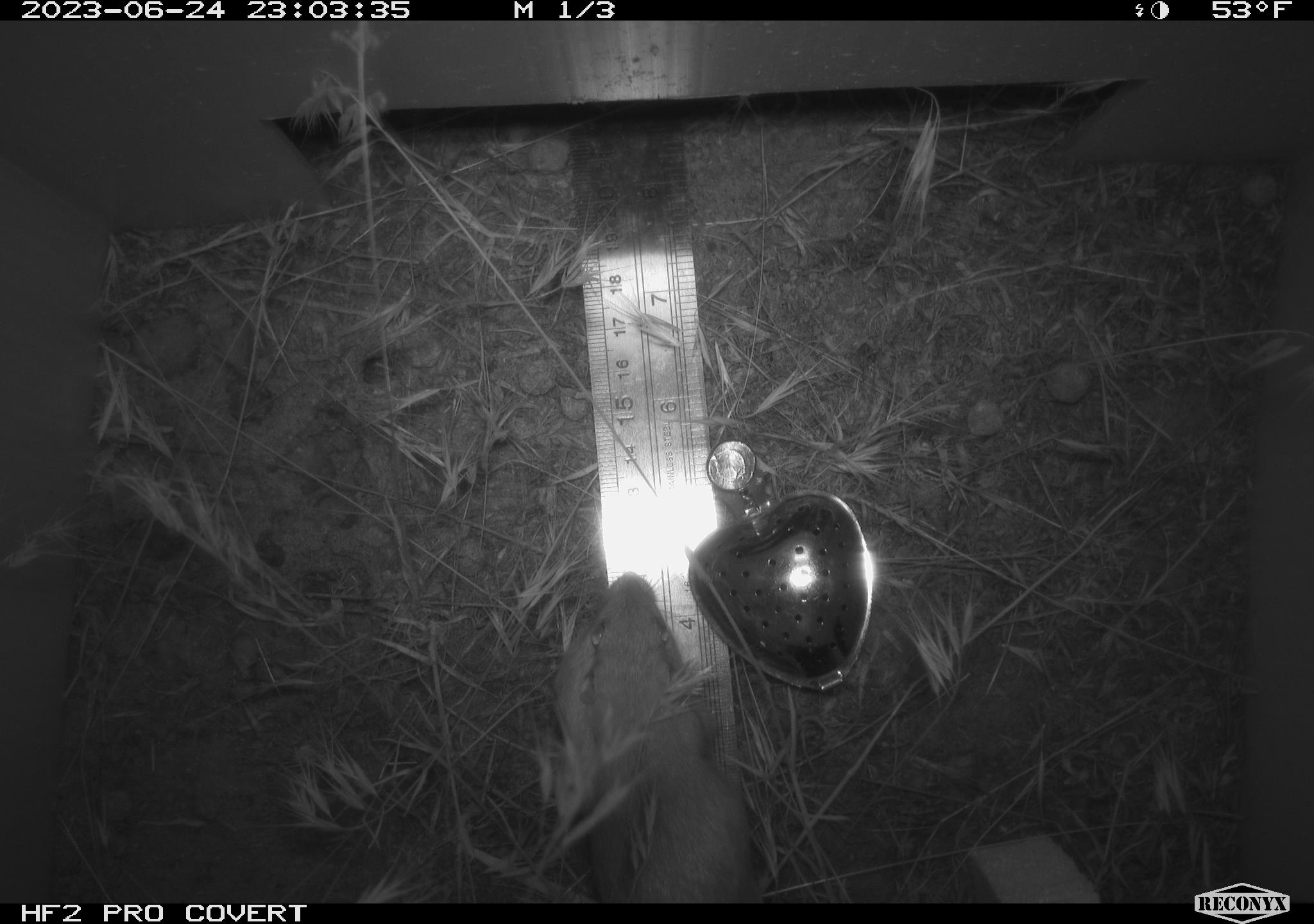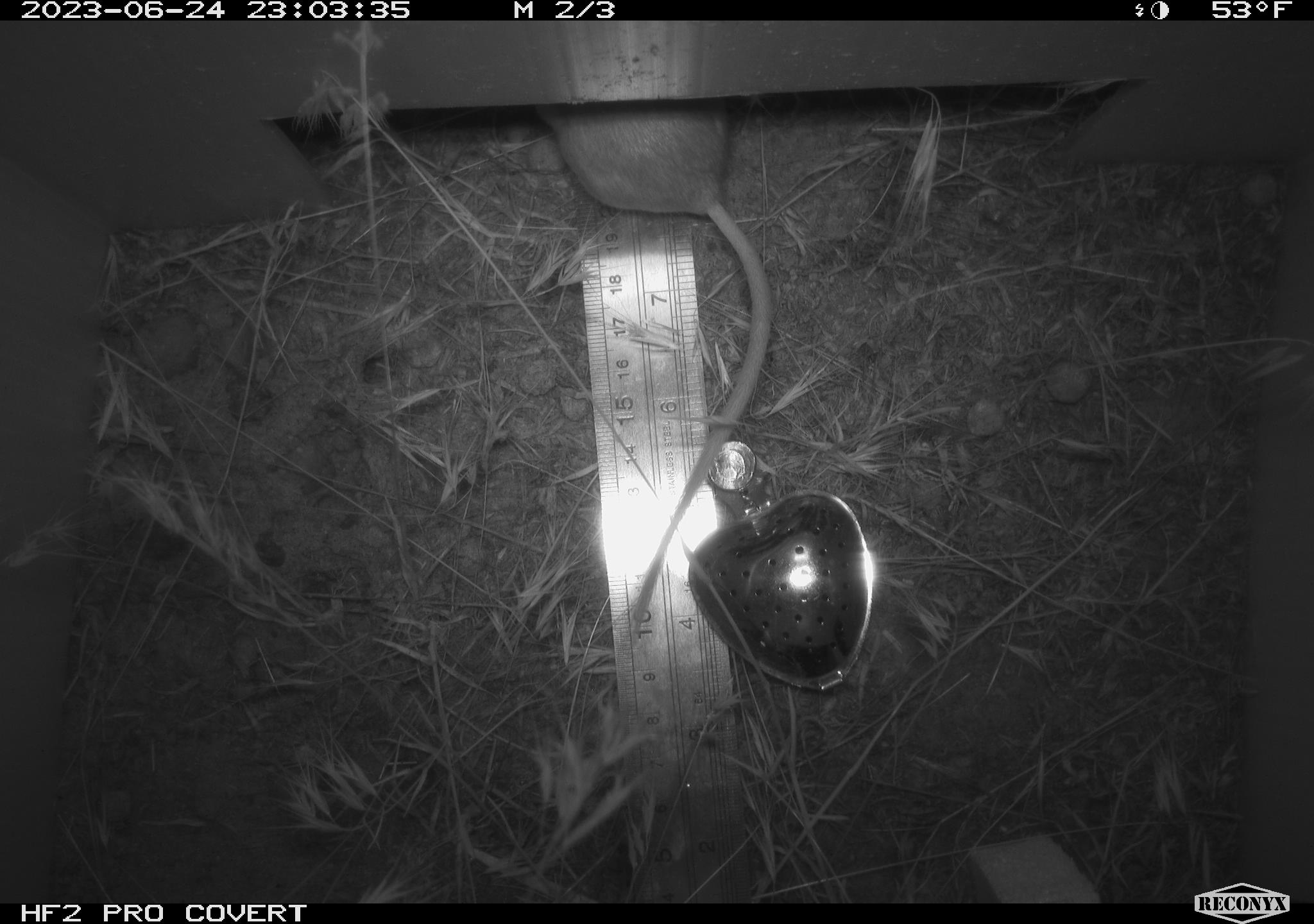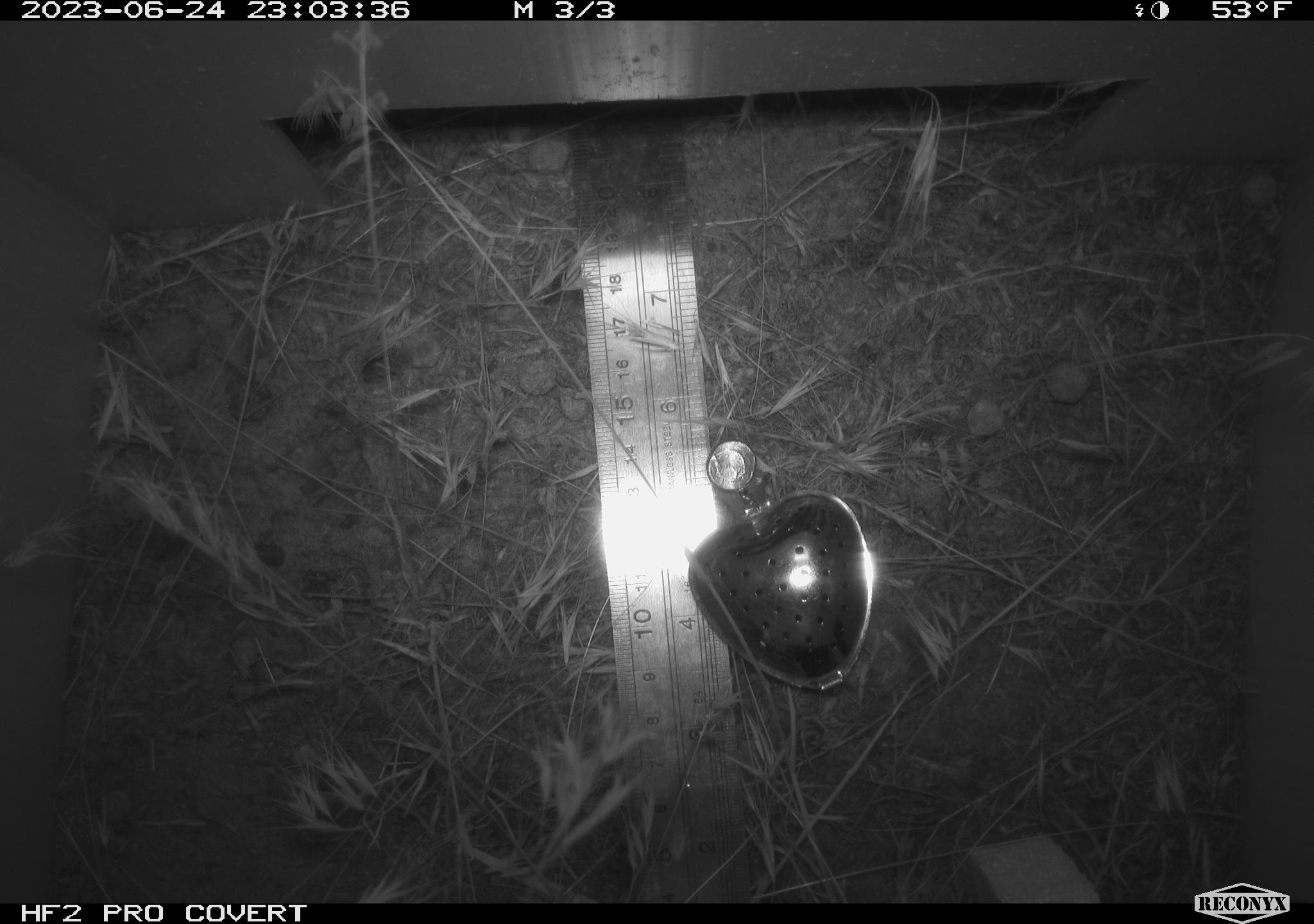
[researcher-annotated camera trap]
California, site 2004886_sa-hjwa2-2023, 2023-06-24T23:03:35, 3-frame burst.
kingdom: Animalia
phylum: Chordata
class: Mammalia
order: Rodentia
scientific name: Rodentia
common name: mouse species